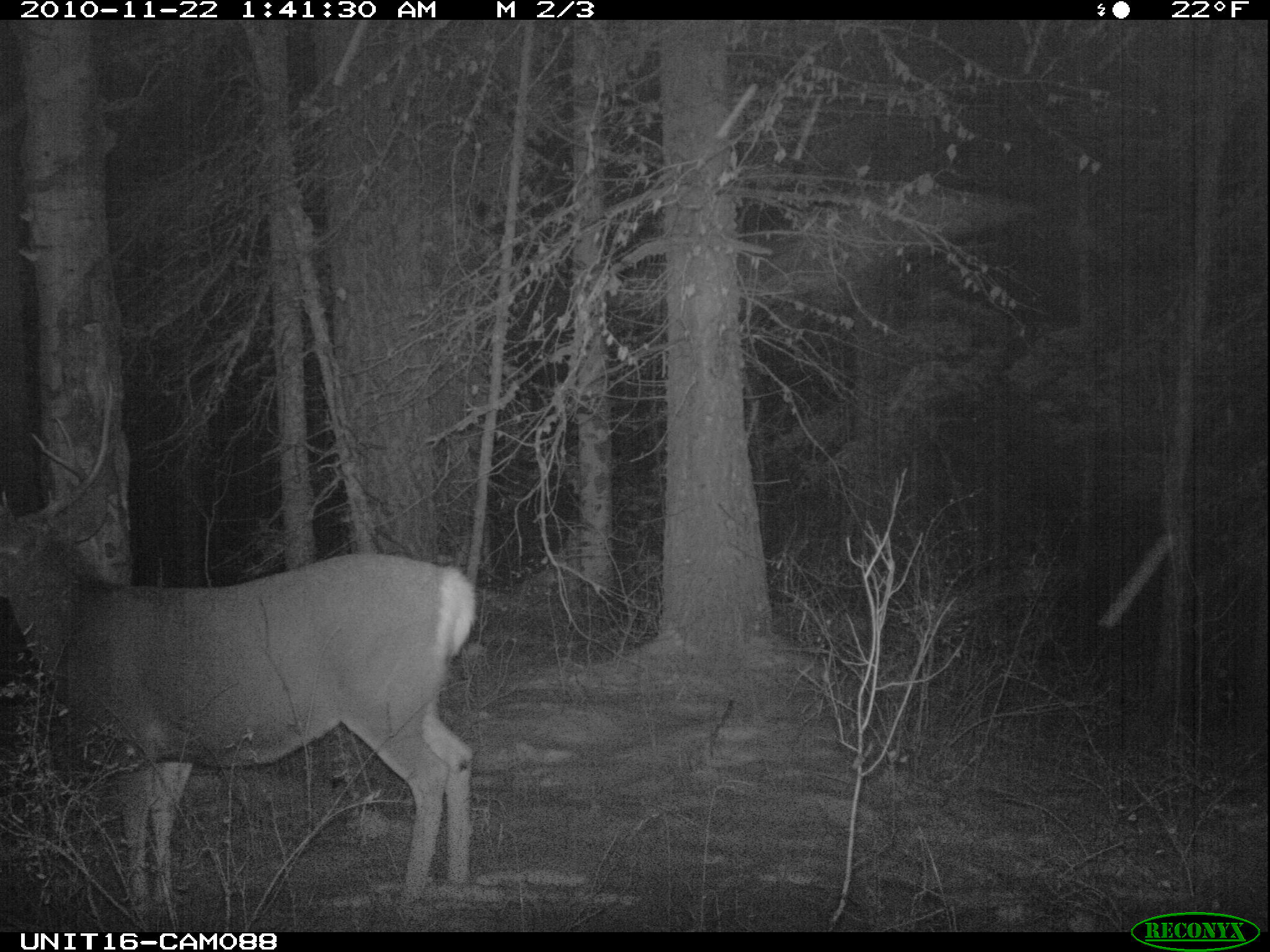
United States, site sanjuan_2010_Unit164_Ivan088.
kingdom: Animalia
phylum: Chordata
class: Mammalia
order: Artiodactyla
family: Cervidae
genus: Odocoileus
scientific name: Odocoileus hemionus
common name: mule deer